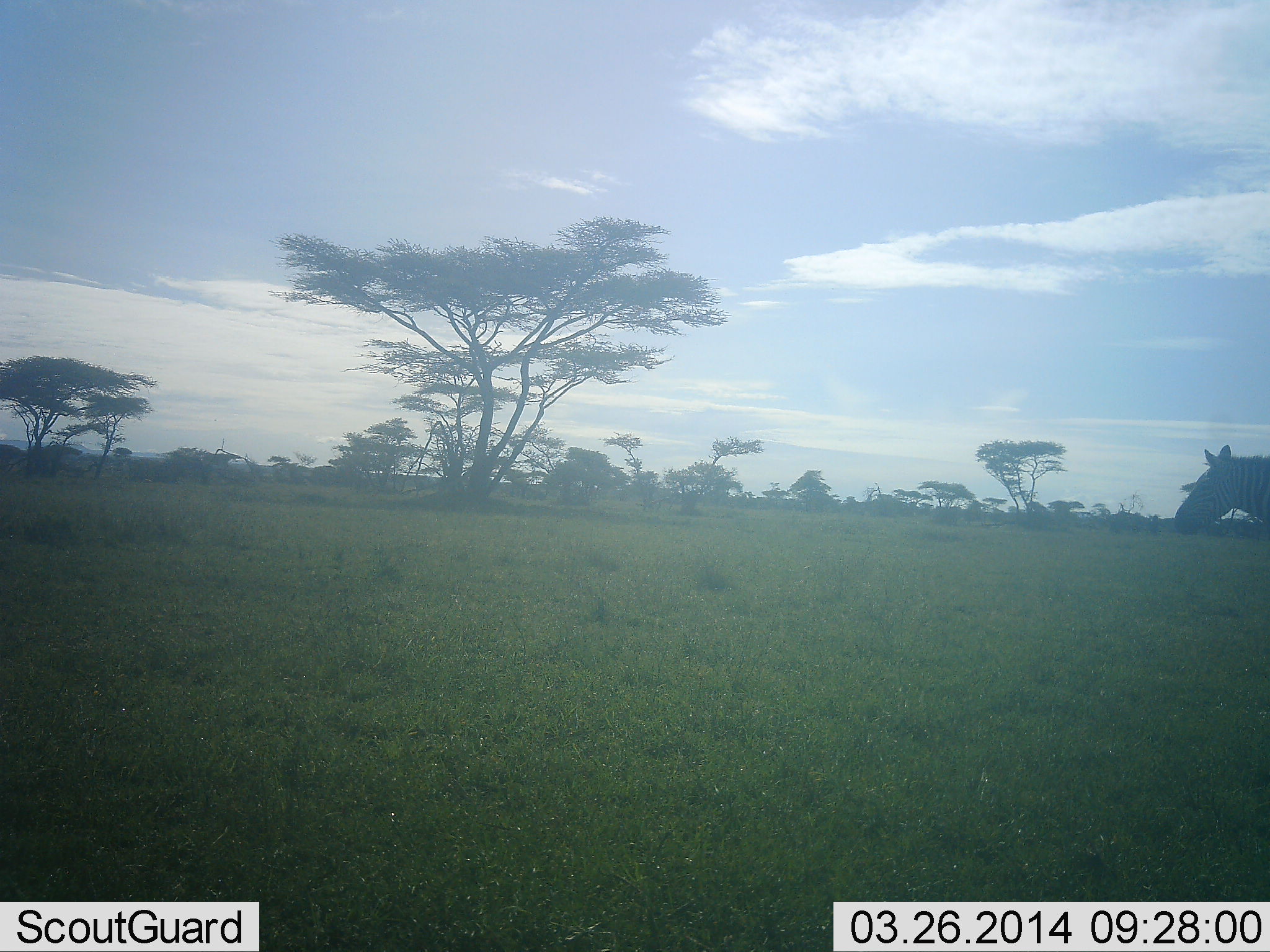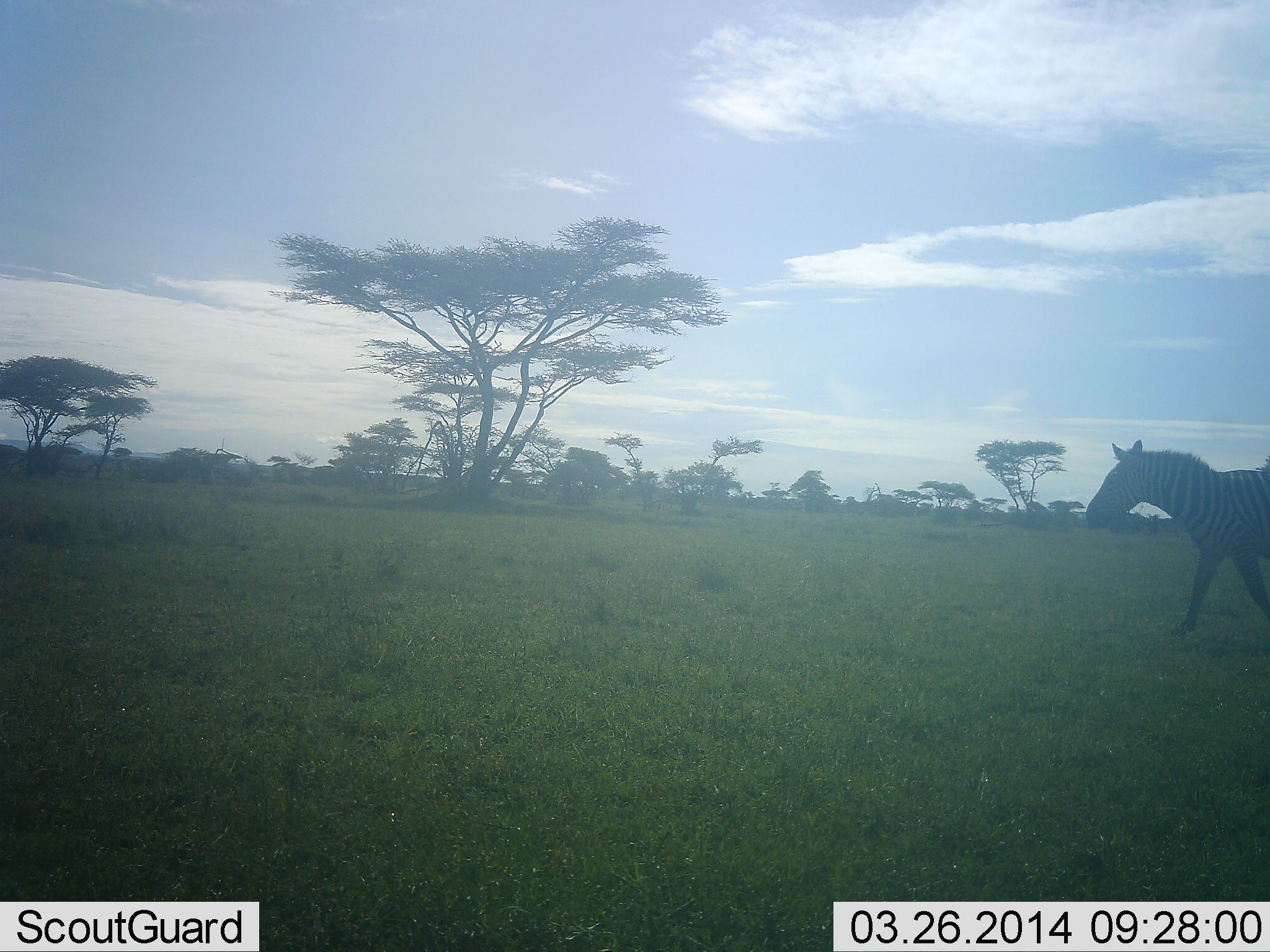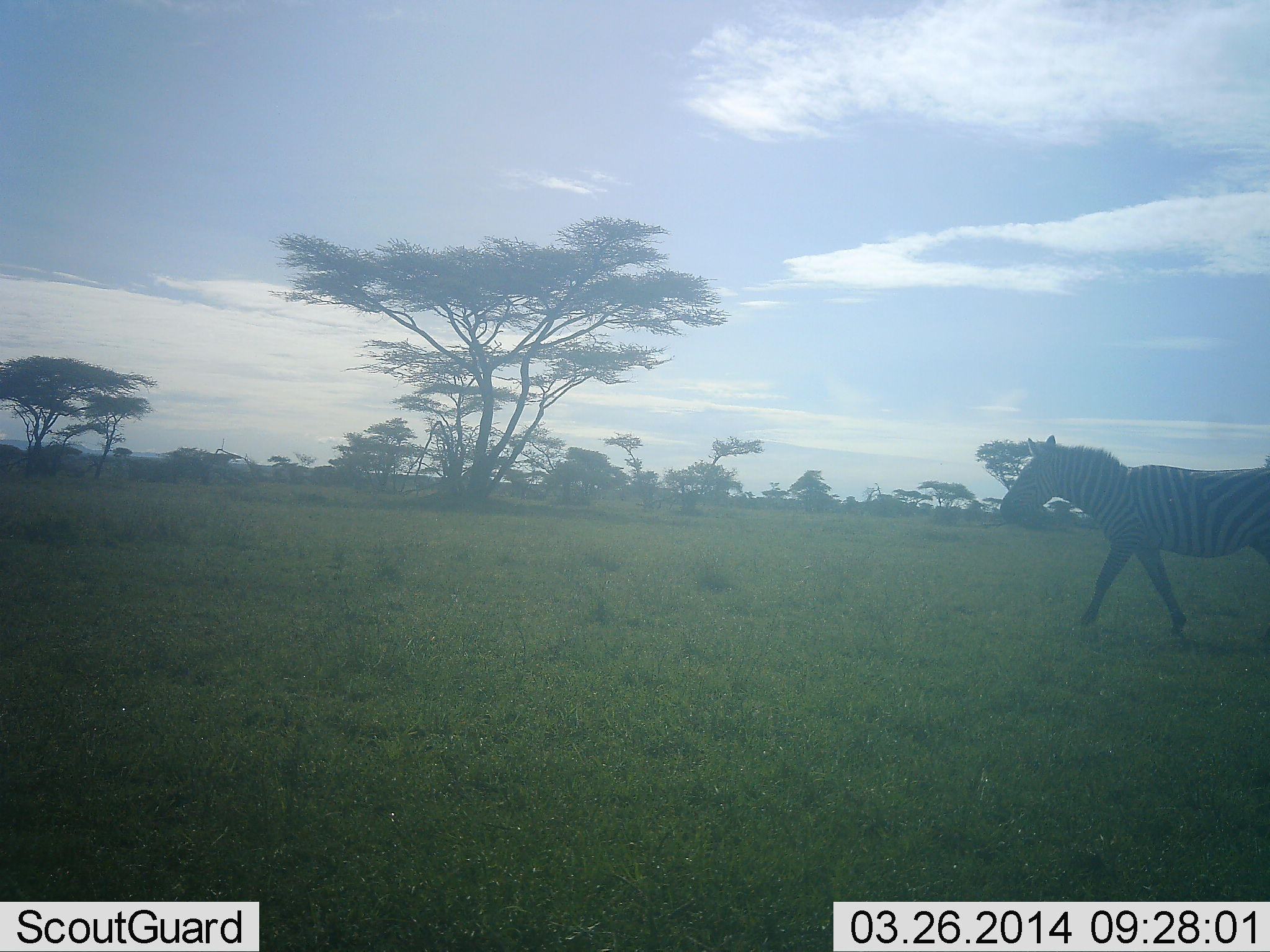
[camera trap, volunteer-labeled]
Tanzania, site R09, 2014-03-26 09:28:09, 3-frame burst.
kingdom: Animalia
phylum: Chordata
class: Mammalia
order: Perissodactyla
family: Equidae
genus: Equus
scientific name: Equus quagga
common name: plains zebra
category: zebra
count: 1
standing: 10%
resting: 0%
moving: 90%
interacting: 0%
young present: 0%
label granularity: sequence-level